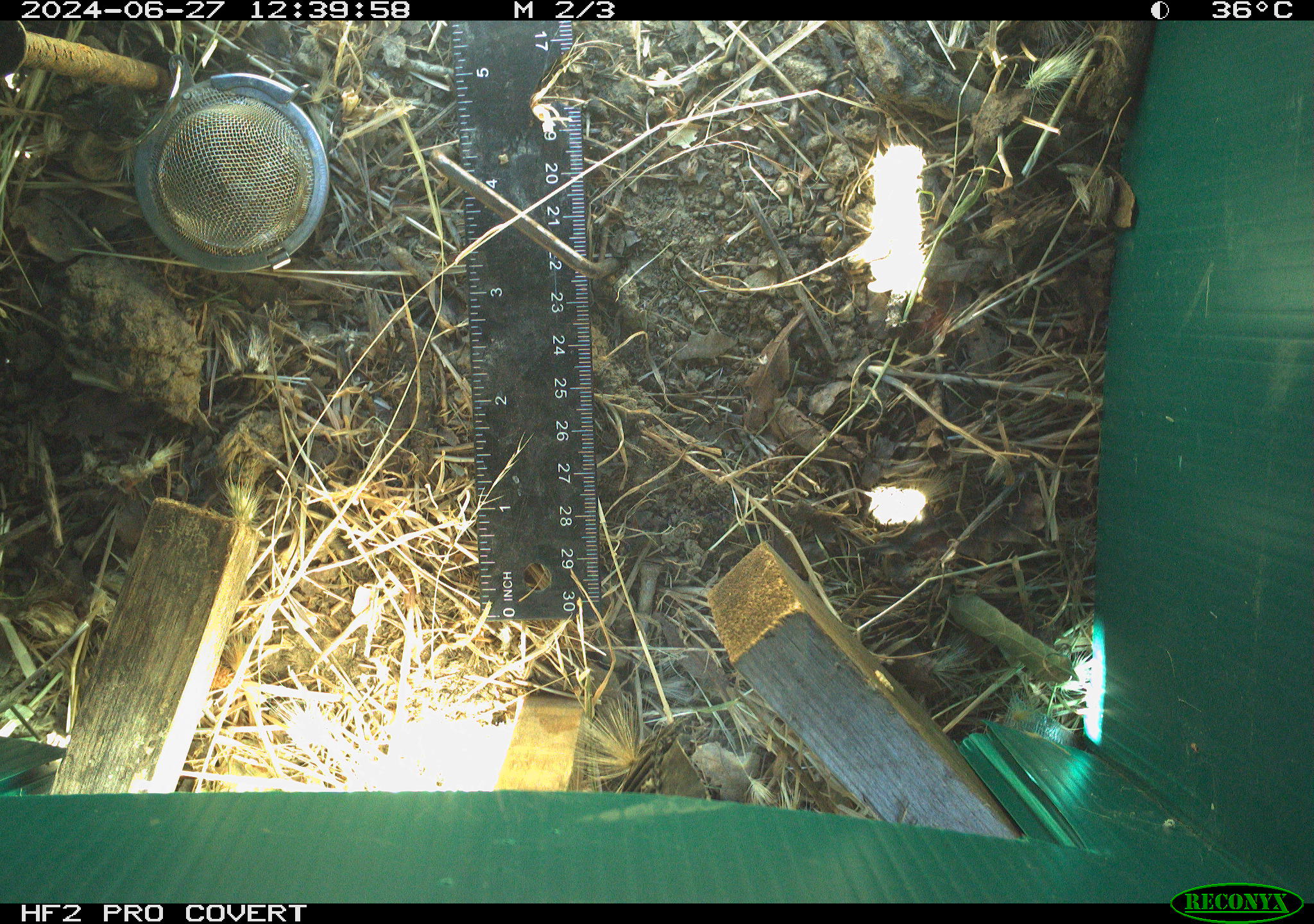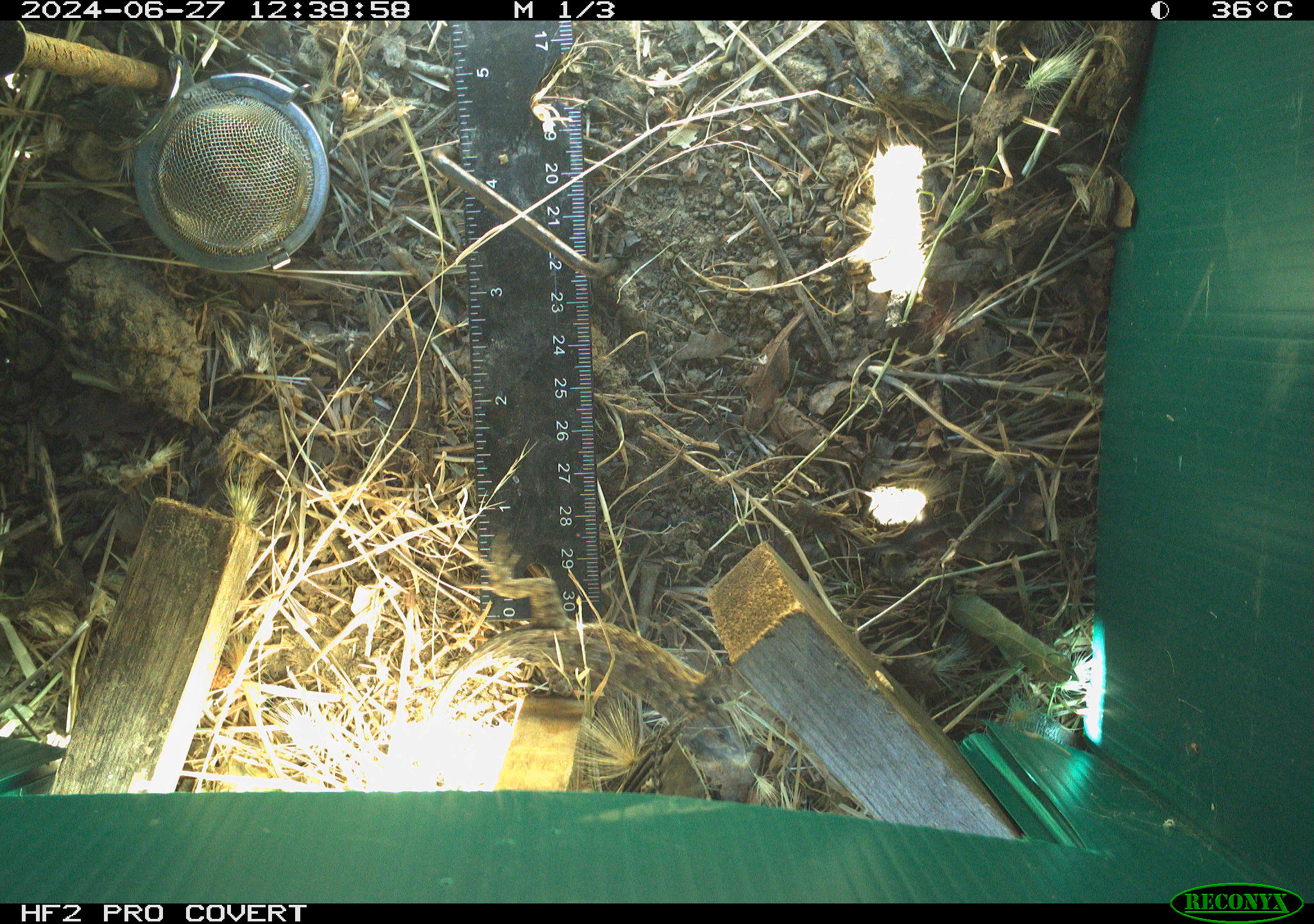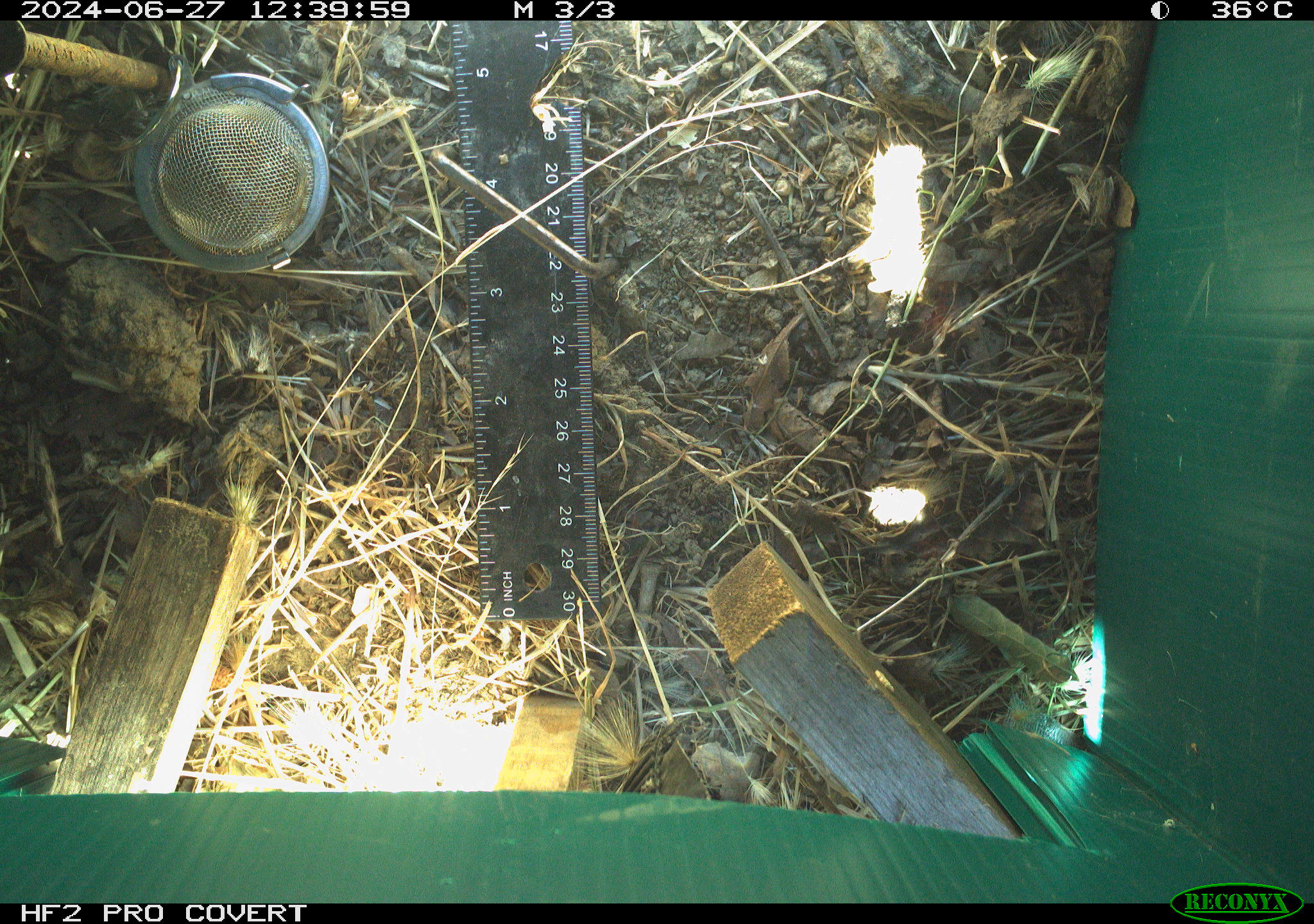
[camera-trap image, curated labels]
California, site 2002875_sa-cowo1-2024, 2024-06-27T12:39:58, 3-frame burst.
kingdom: Animalia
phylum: Chordata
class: Reptilia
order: Squamata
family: Phrynosomatidae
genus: Sceloporus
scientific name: Sceloporus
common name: spiny lizards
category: sceloporus species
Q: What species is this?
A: Sceloporus species (spiny lizards) (Sceloporus).